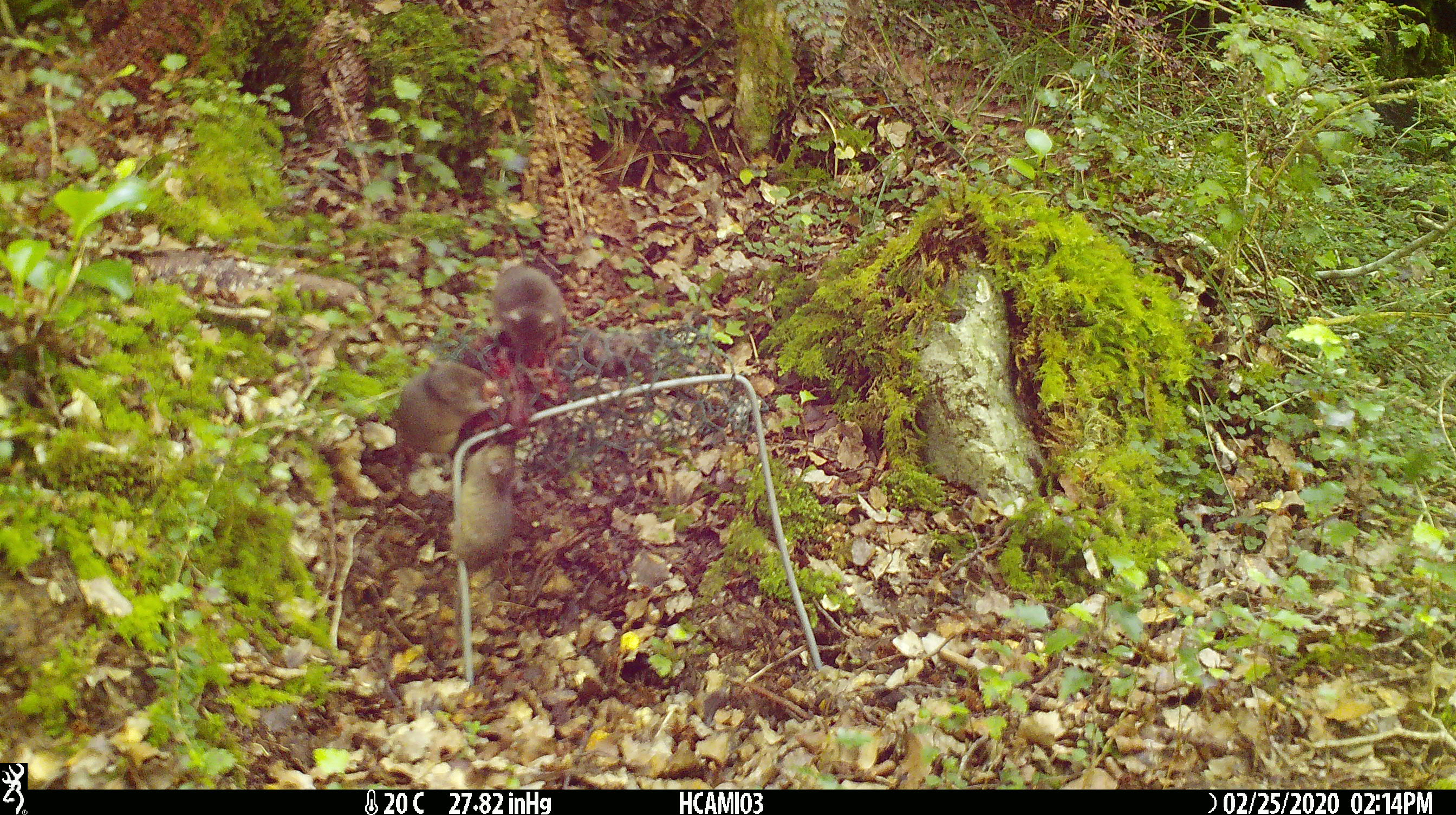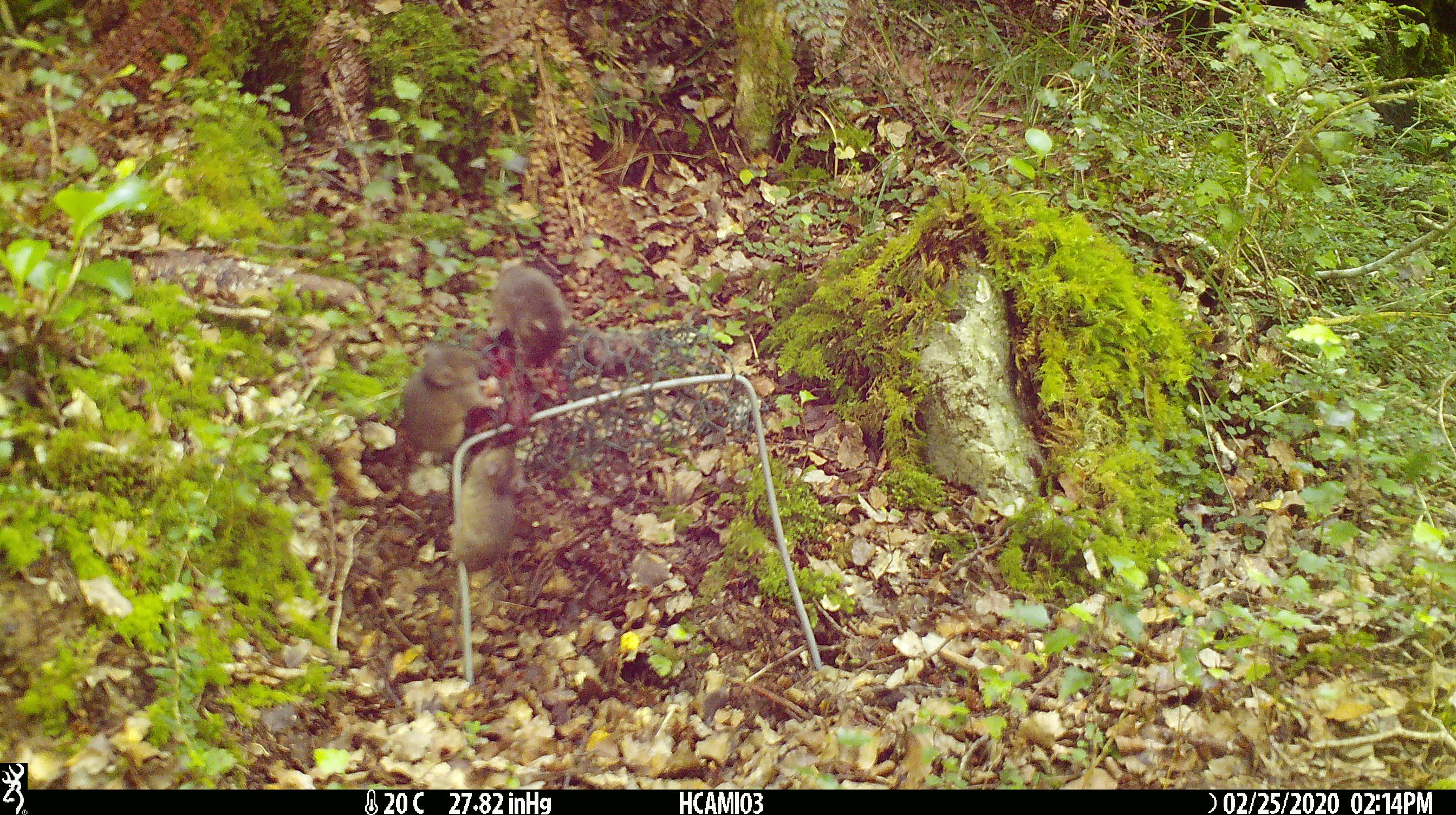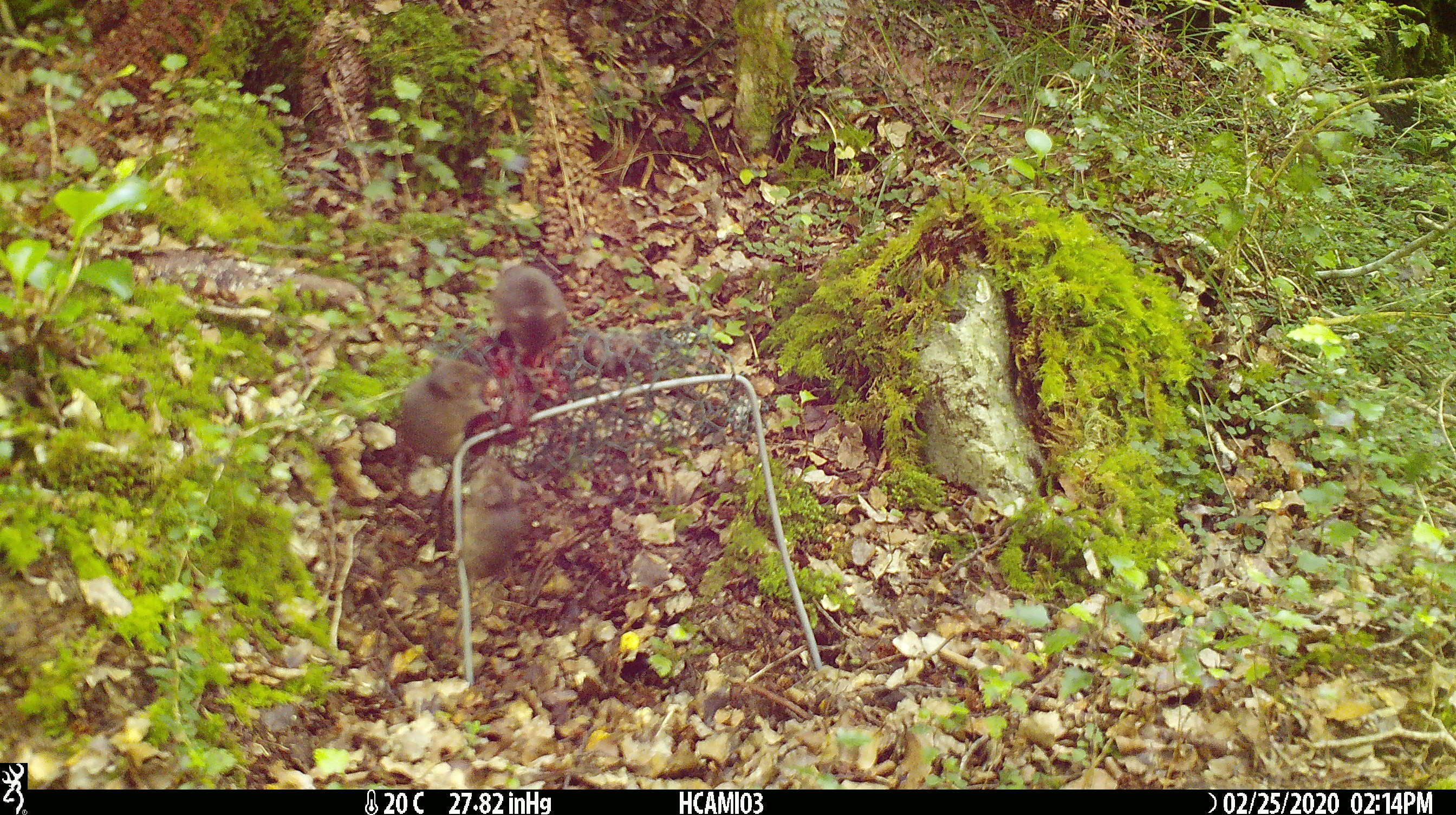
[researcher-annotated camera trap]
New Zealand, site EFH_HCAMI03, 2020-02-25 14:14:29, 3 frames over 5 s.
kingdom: Animalia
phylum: Chordata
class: Mammalia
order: Rodentia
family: Muridae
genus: Mus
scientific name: Mus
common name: mouse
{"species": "mouse (Mus)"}